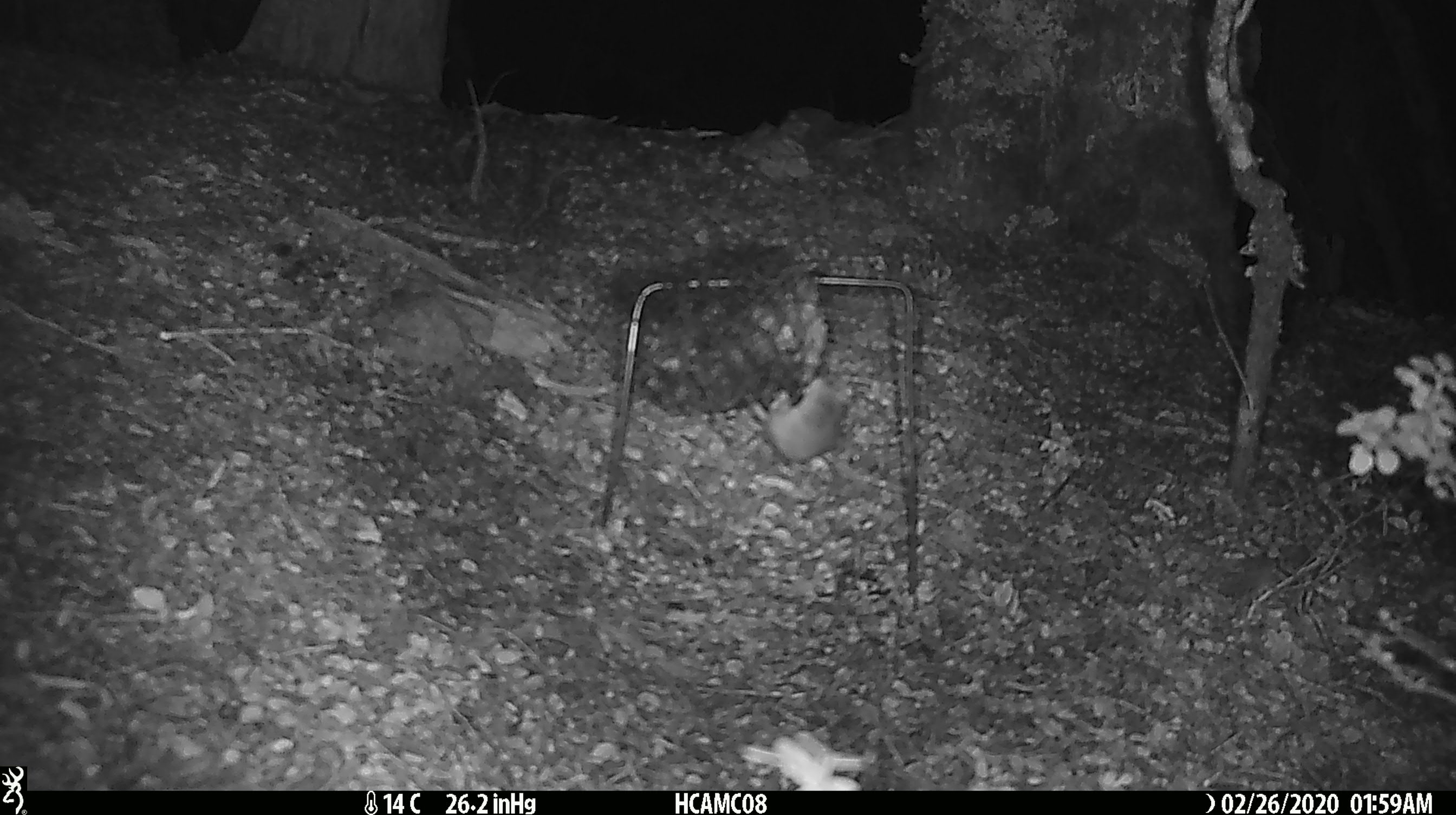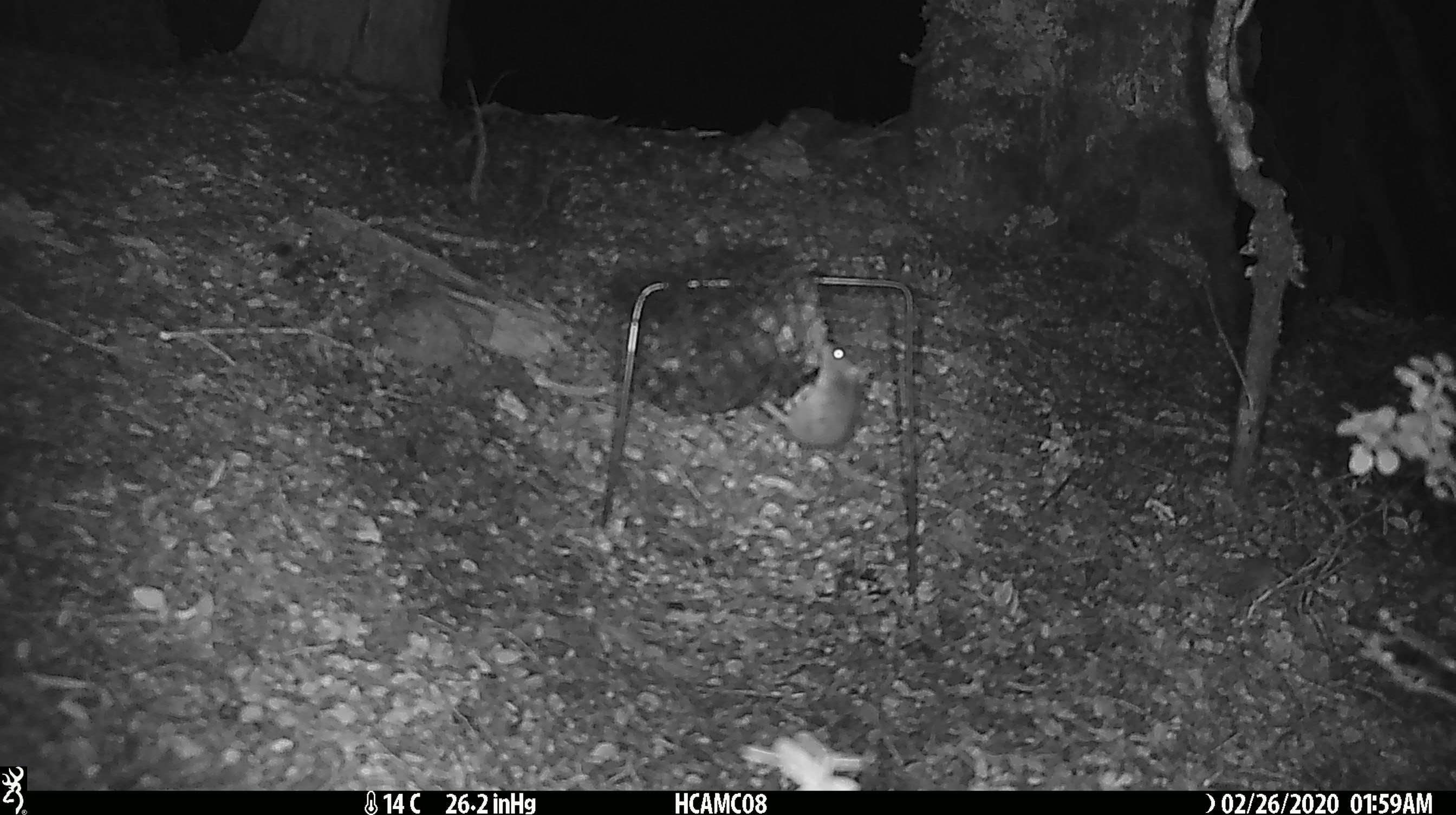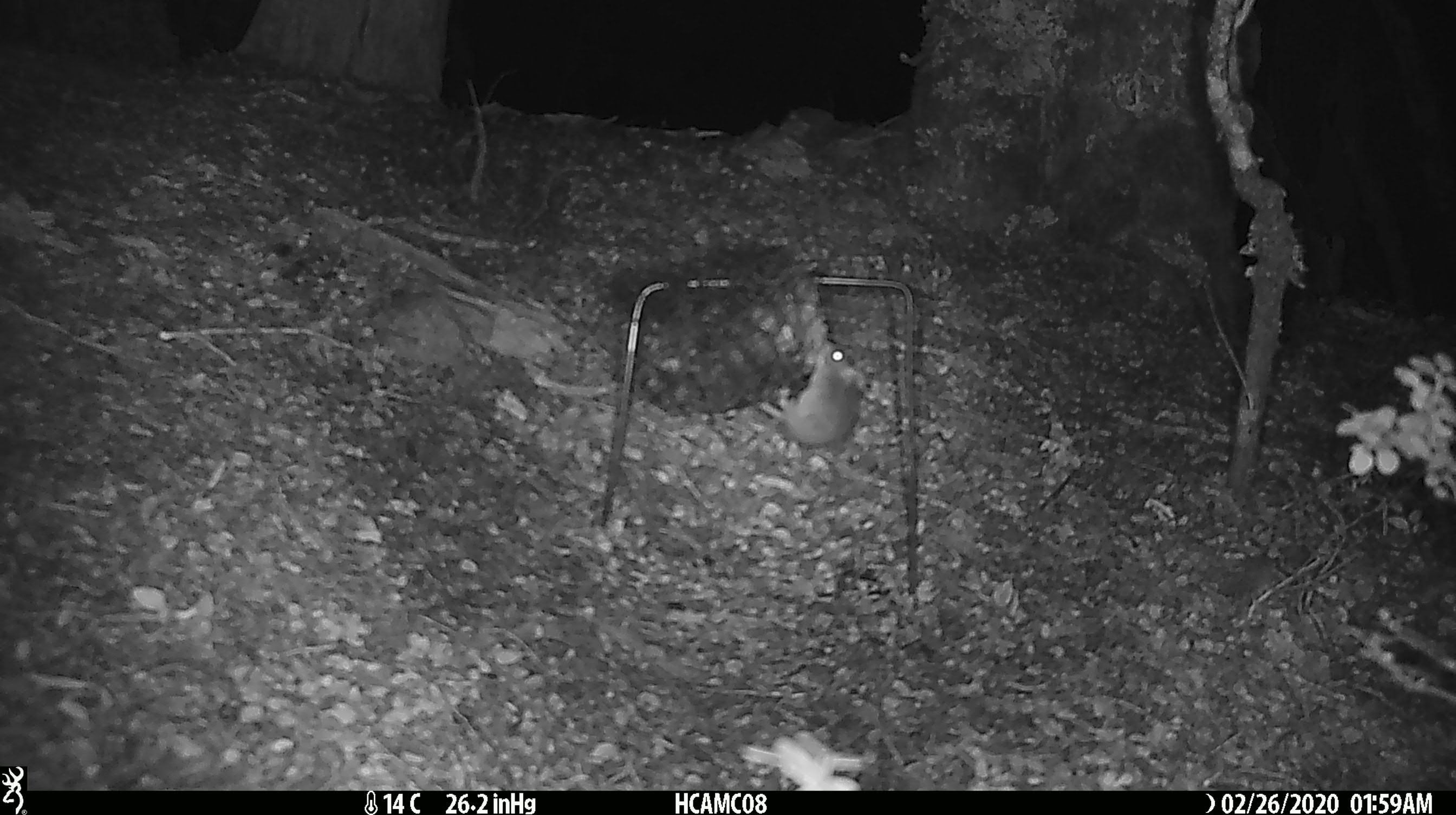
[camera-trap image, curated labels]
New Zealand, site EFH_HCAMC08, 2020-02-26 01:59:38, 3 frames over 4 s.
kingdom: Animalia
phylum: Chordata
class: Mammalia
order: Rodentia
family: Muridae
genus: Mus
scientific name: Mus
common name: mouse